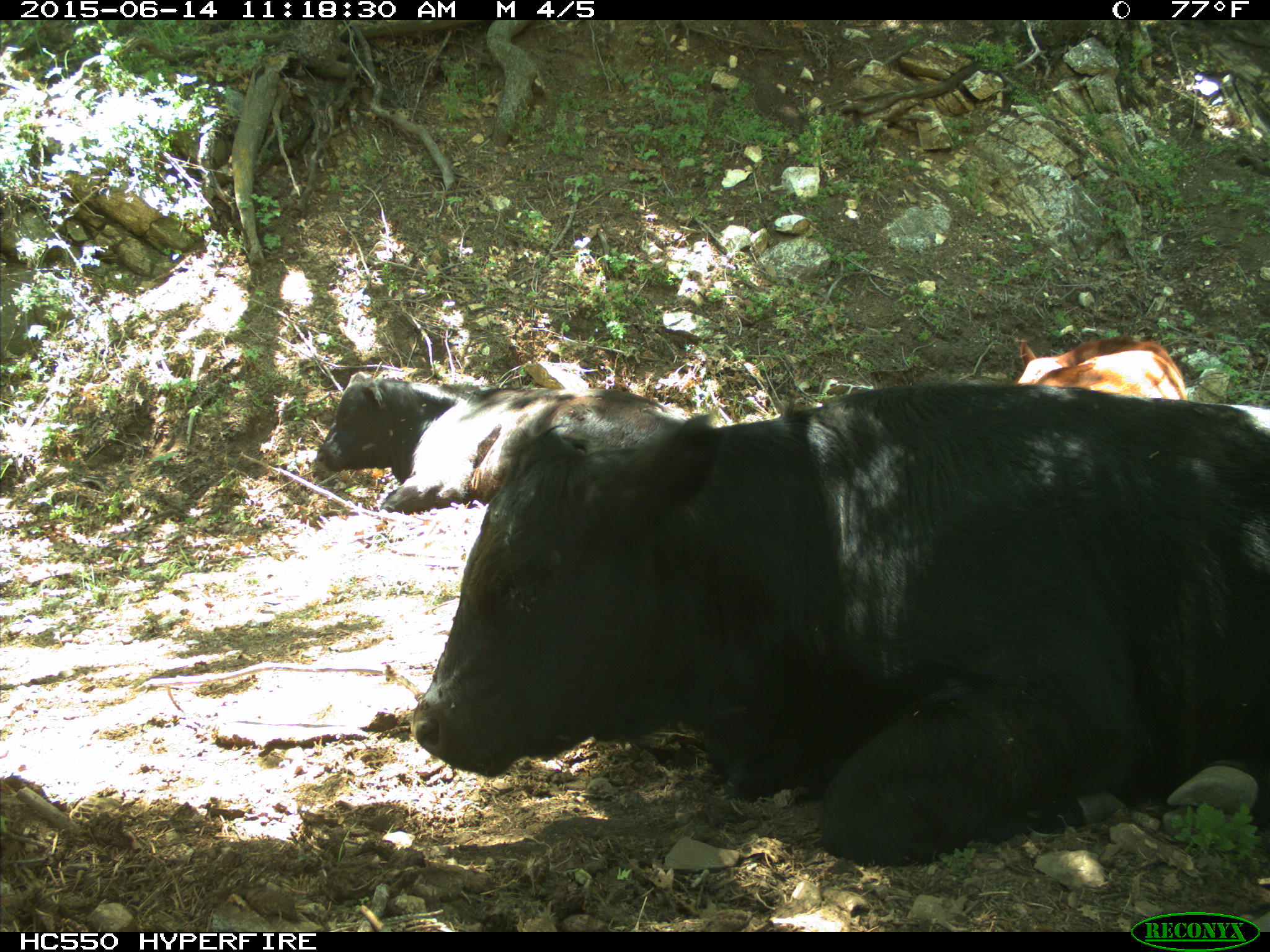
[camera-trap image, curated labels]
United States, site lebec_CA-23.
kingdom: Animalia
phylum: Chordata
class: Mammalia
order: Artiodactyla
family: Bovidae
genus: Bos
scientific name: Bos taurus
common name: domestic cow